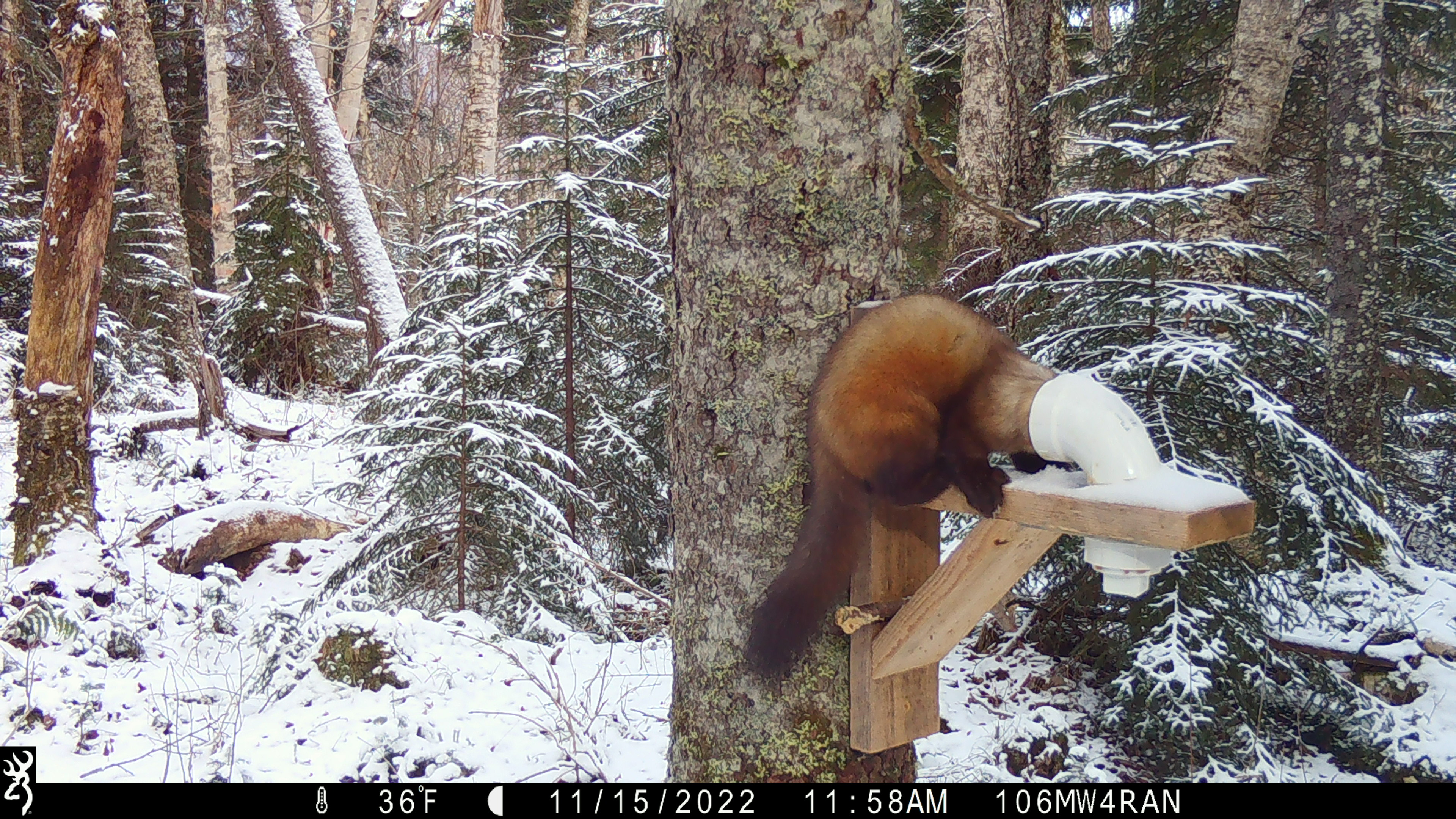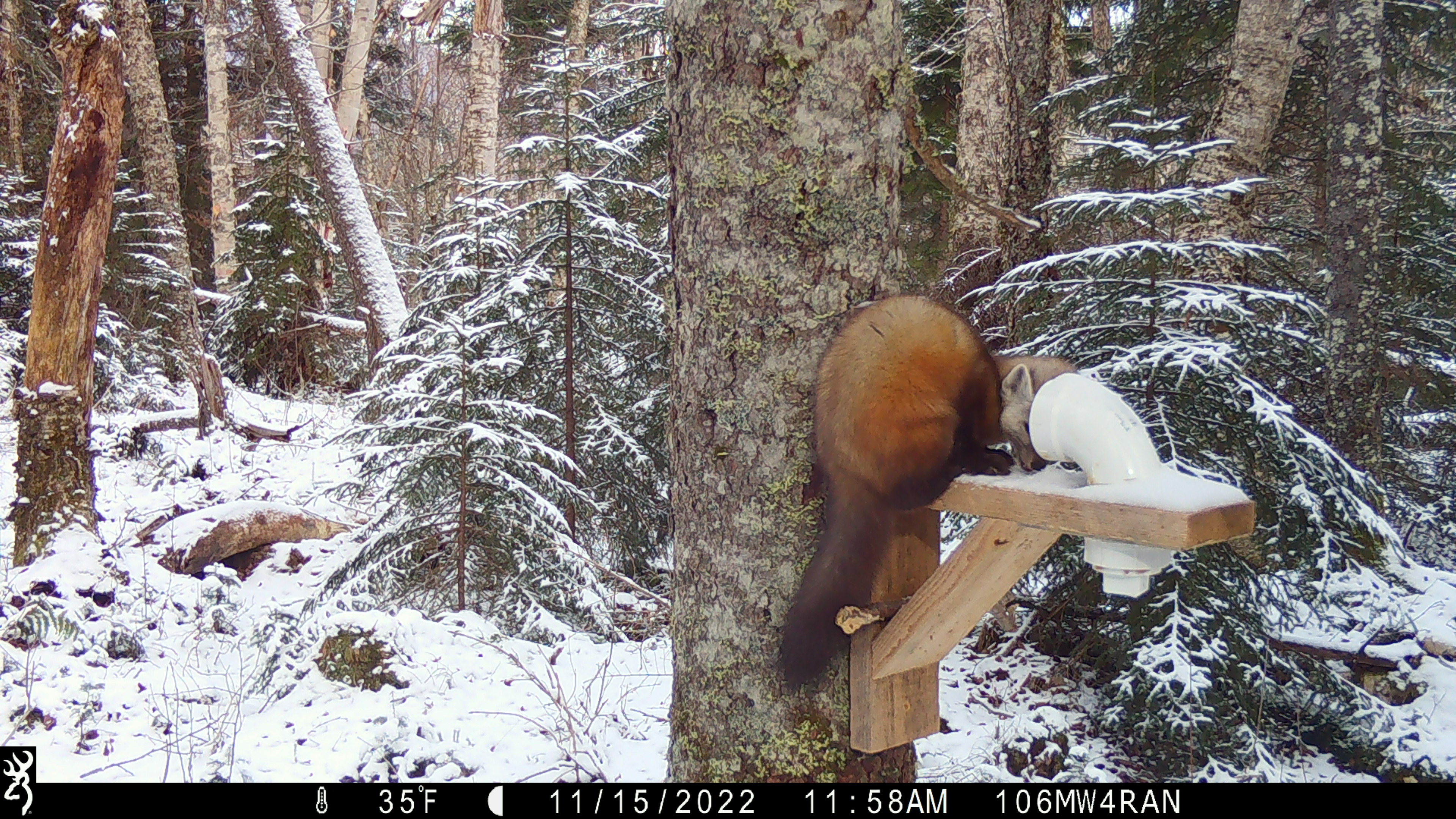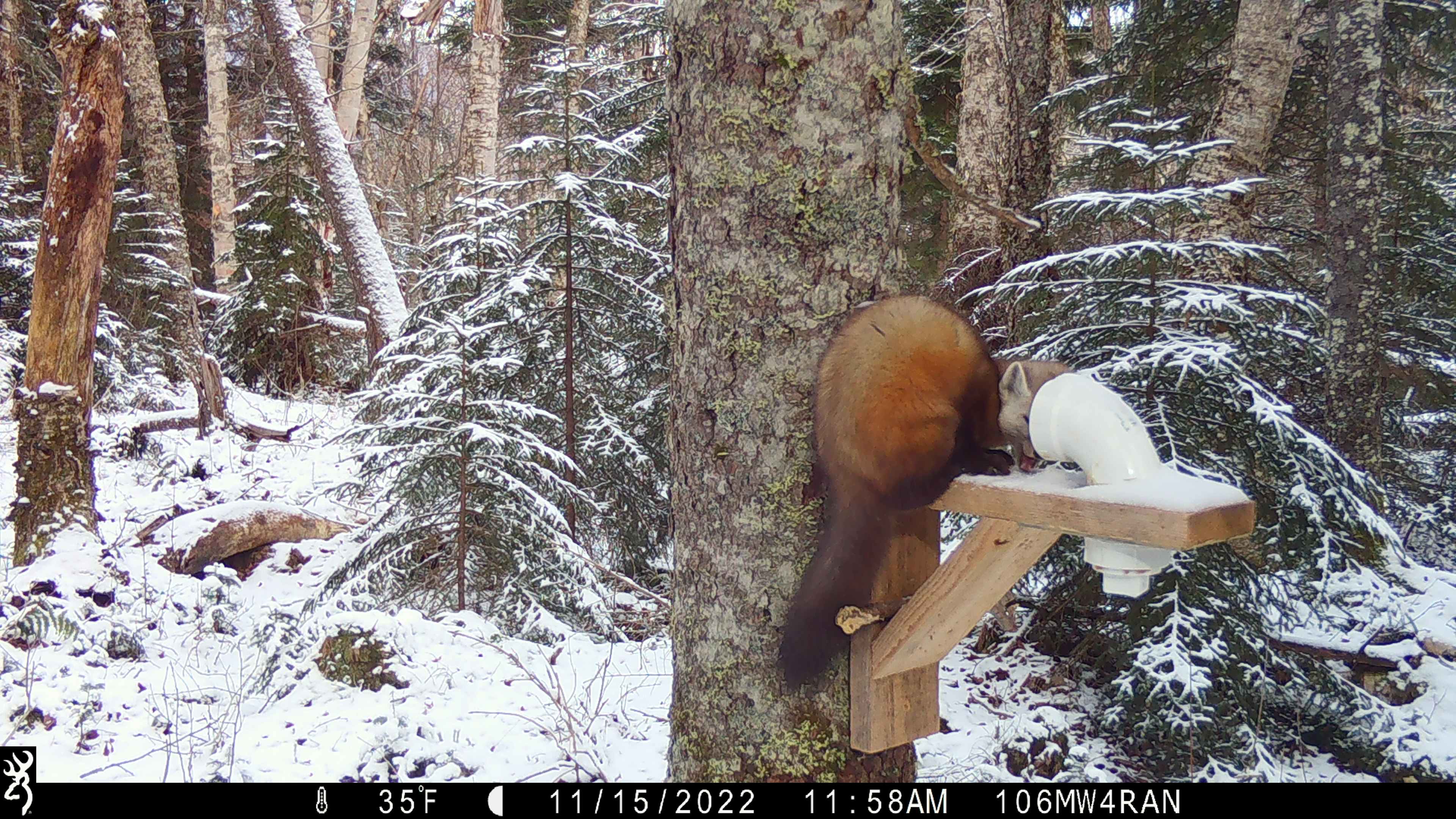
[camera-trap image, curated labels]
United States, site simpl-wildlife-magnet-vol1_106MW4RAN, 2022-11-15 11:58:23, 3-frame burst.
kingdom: Animalia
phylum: Chordata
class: Mammalia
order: Carnivora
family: Mustelidae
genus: Martes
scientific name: Martes americana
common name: american marten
American marten (Martes americana).